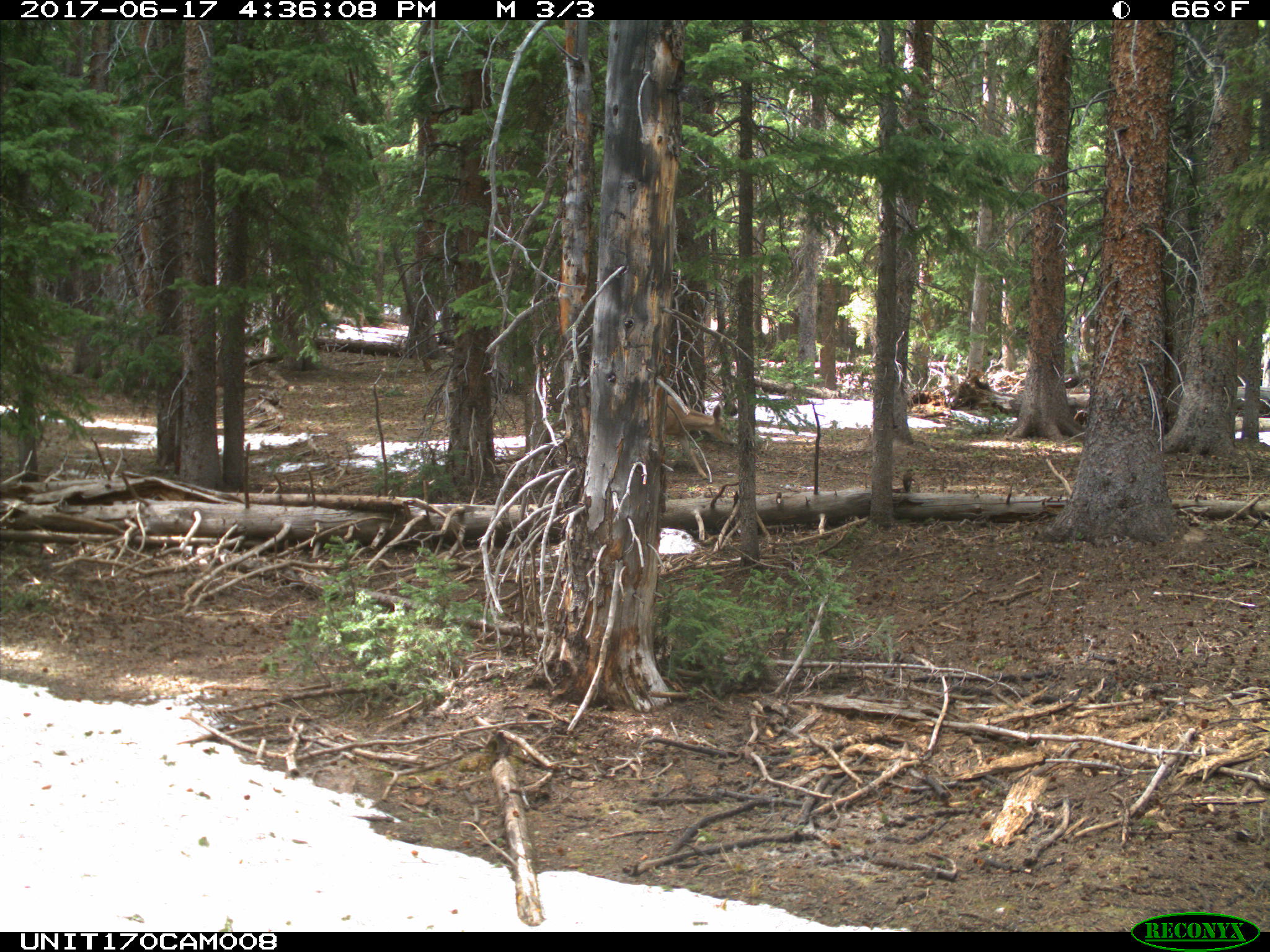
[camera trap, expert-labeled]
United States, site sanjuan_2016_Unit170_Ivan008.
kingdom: Animalia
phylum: Chordata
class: Mammalia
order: Artiodactyla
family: Cervidae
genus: Odocoileus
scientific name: Odocoileus hemionus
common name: mule deer